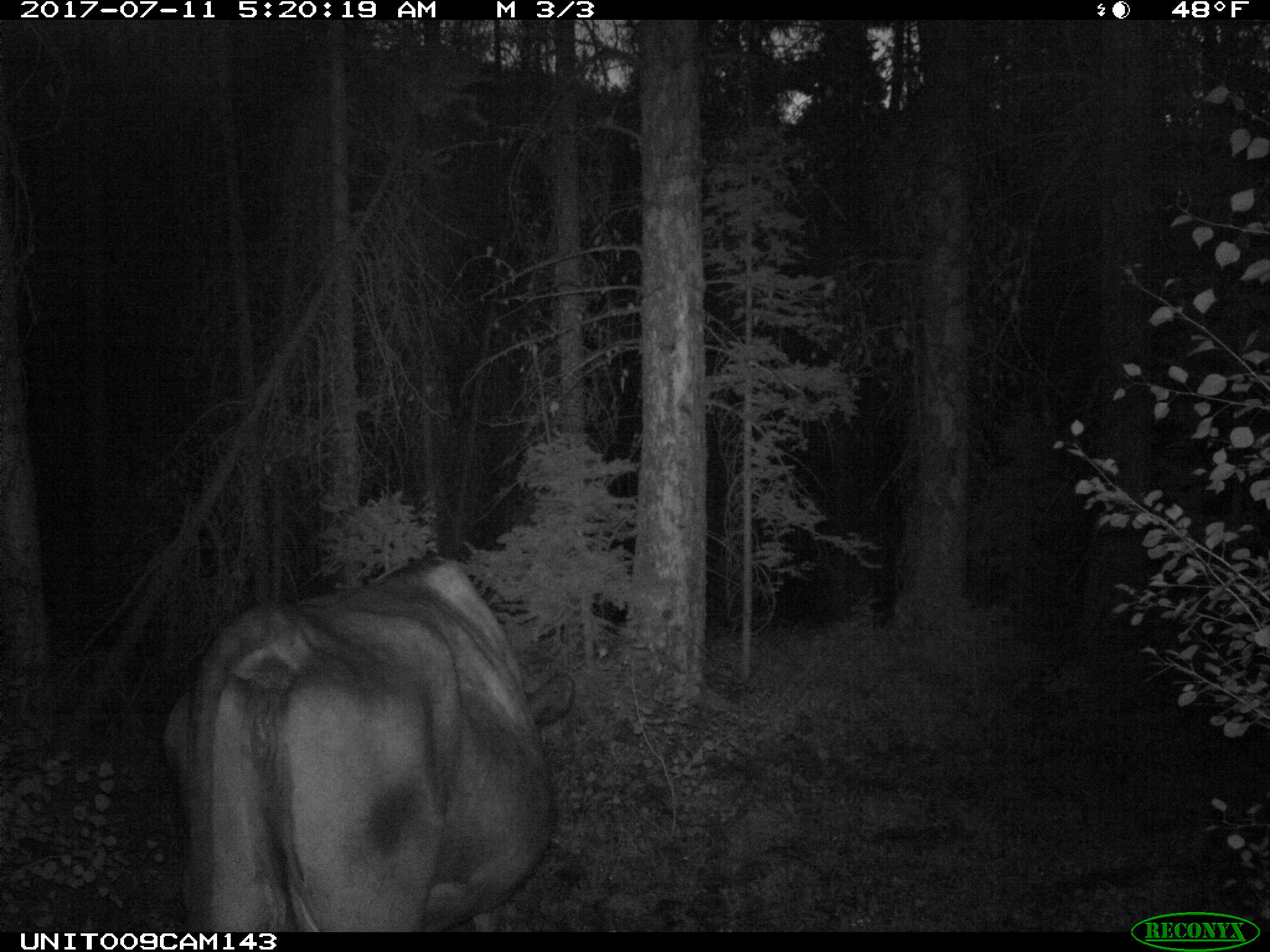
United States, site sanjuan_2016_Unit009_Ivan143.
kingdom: Animalia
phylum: Chordata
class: Mammalia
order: Artiodactyla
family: Bovidae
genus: Bos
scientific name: Bos taurus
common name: domestic cow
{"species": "Bos taurus (domestic cow)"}